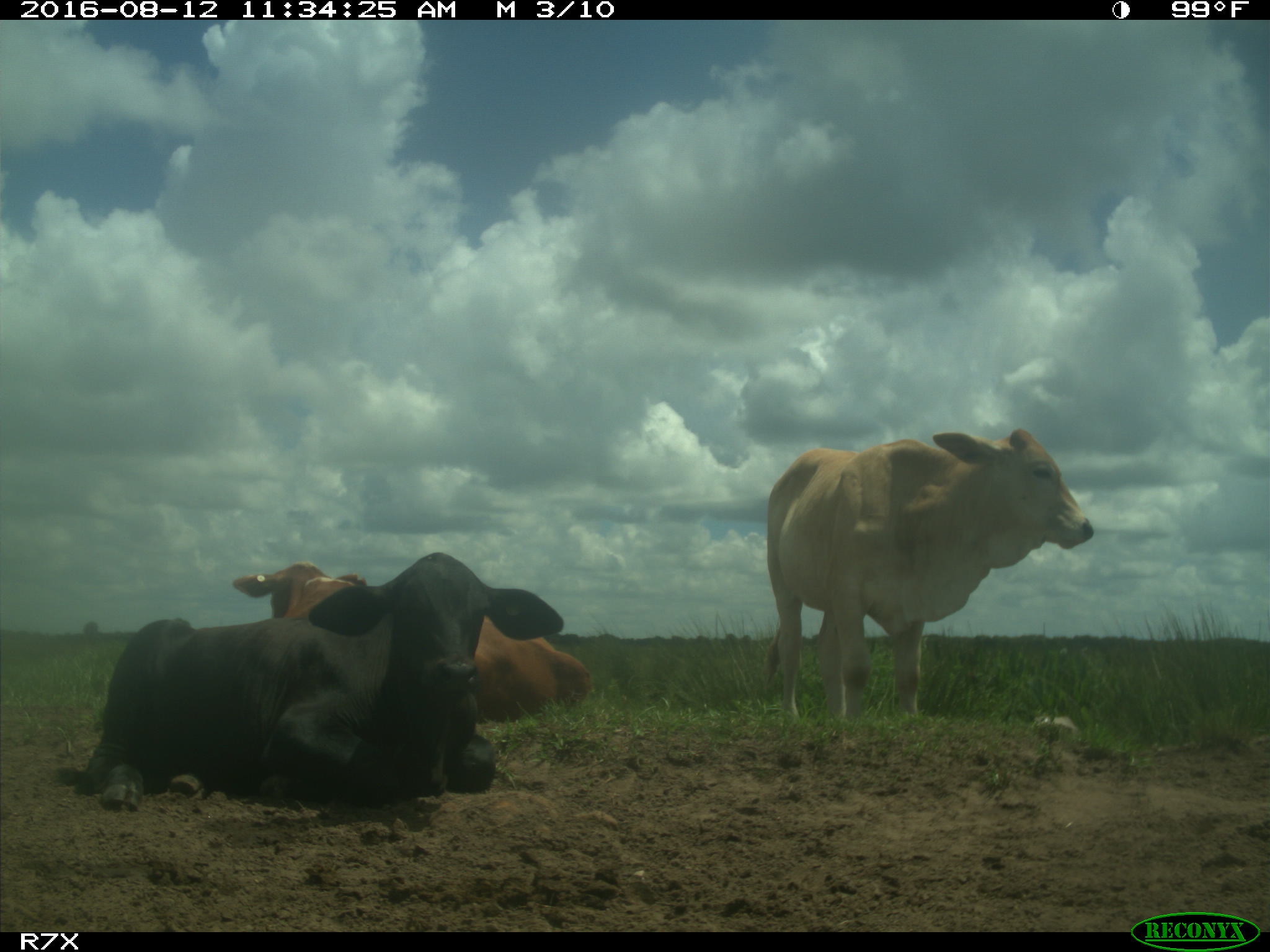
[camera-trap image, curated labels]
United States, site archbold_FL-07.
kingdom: Animalia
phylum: Chordata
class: Mammalia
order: Artiodactyla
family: Bovidae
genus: Bos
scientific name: Bos taurus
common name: domestic cow